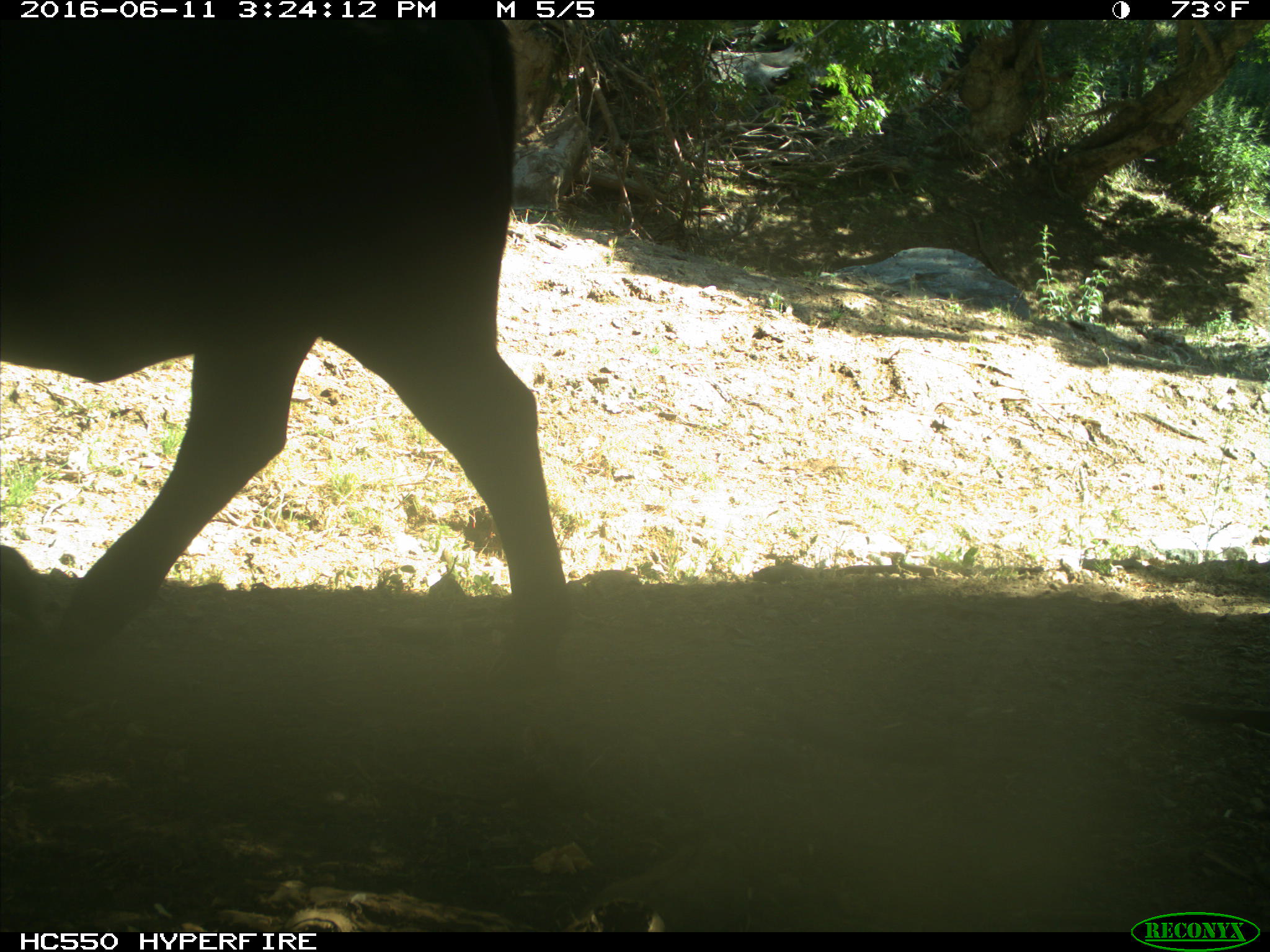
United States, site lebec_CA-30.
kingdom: Animalia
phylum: Chordata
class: Mammalia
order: Artiodactyla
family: Bovidae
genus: Bos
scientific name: Bos taurus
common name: domestic cow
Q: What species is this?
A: Bos taurus (domestic cow).